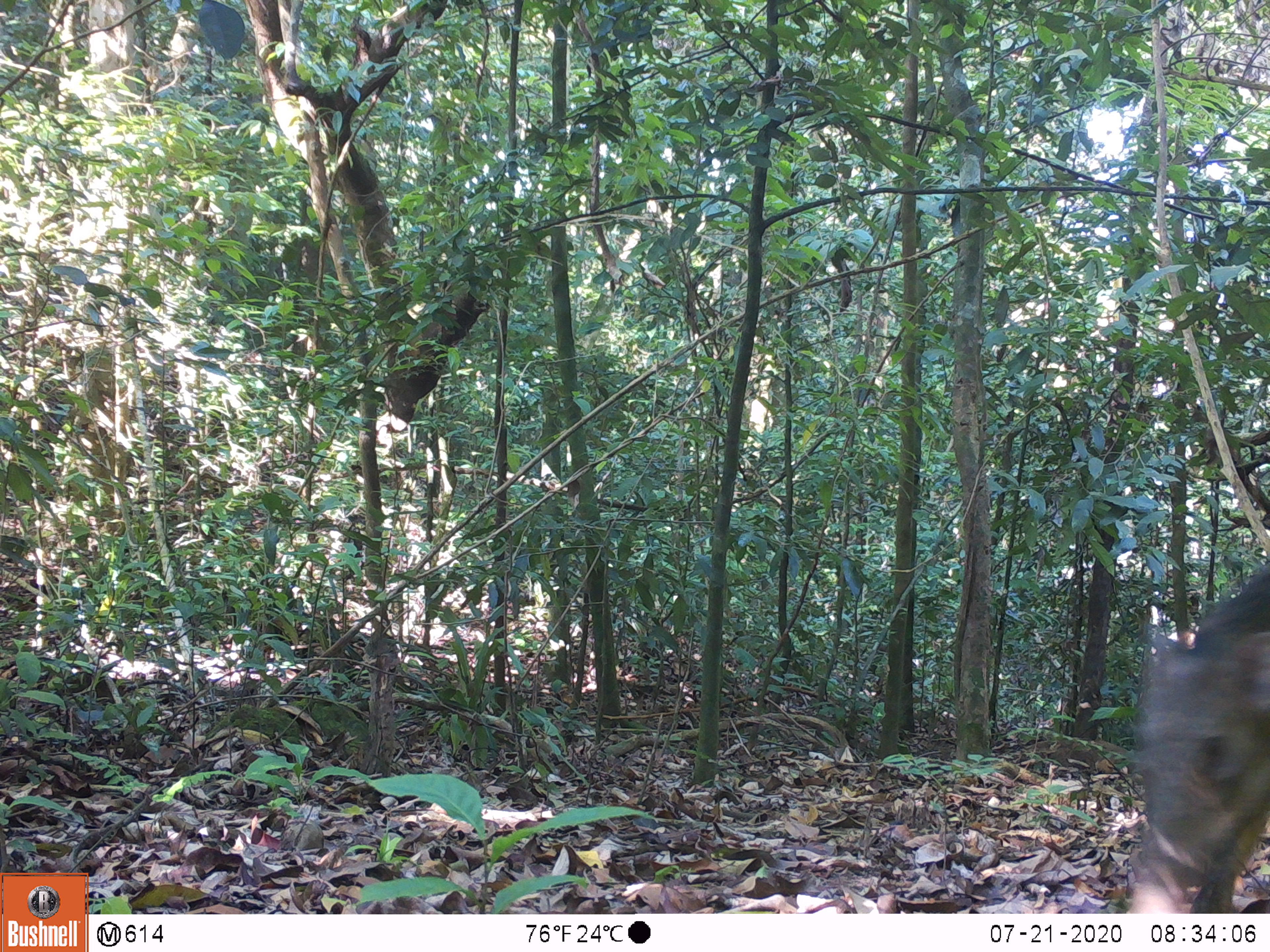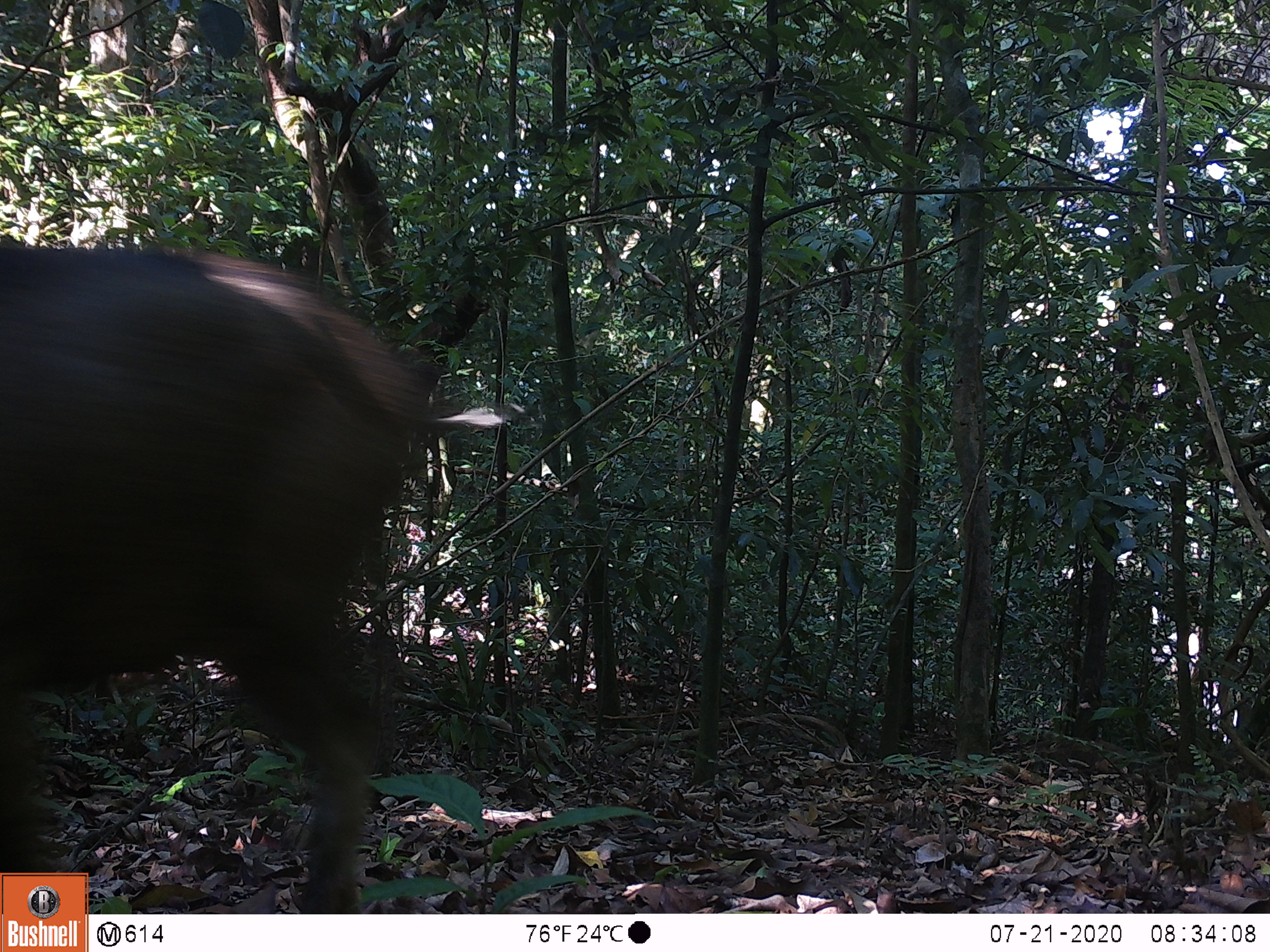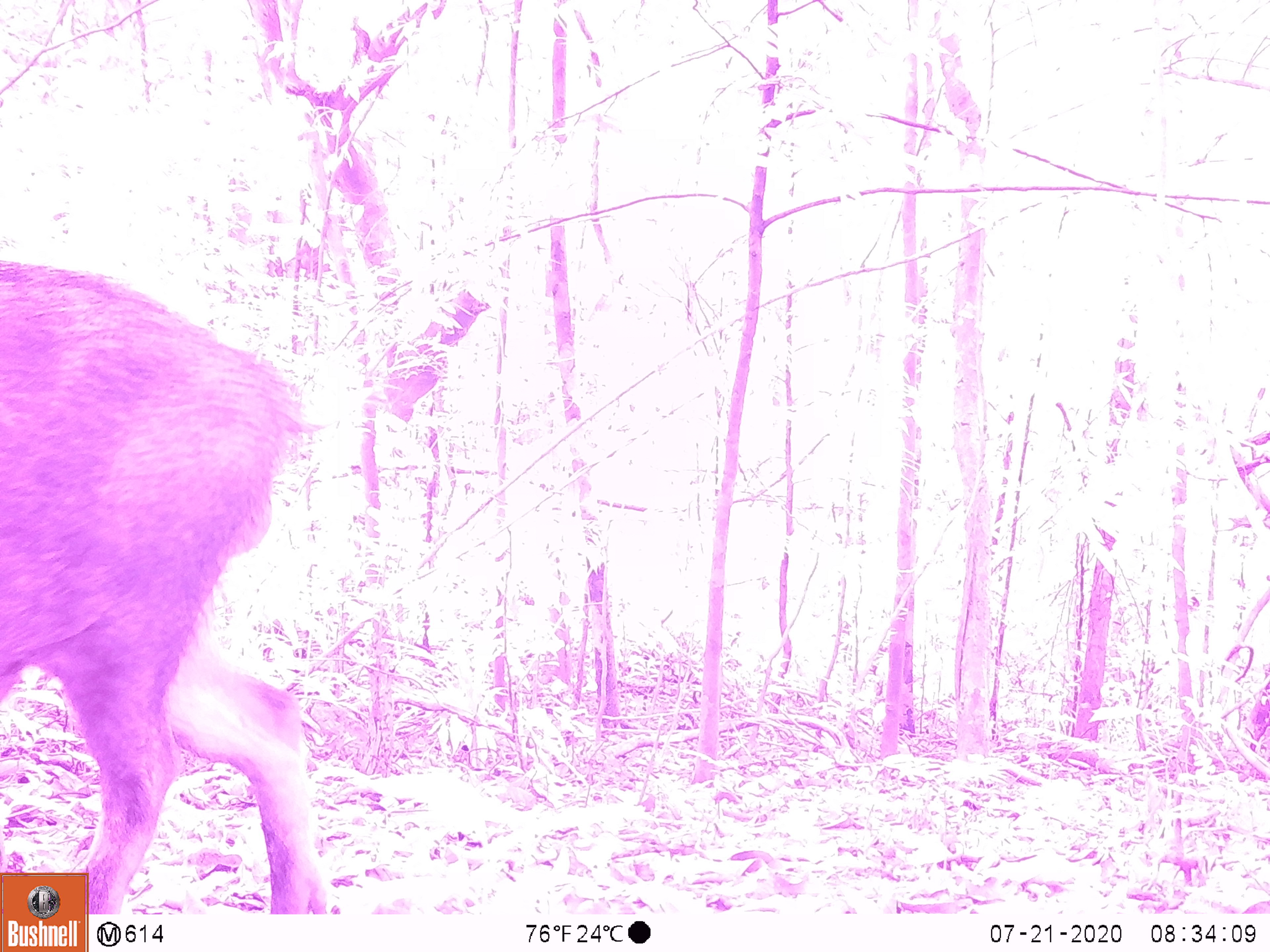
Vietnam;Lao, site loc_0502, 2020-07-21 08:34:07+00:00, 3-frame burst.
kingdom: Animalia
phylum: Chordata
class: Mammalia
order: Artiodactyla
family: Suidae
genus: Sus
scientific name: Sus scrofa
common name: eurasian wild pig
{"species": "eurasian wild pig (Sus scrofa)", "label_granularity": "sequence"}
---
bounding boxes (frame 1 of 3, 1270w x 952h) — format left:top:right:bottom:
eurasian wild pig: 1122:556:1270:913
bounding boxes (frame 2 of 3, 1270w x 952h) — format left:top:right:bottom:
eurasian wild pig: 0:247:505:914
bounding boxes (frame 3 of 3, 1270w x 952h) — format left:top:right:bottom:
eurasian wild pig: 0:258:329:914